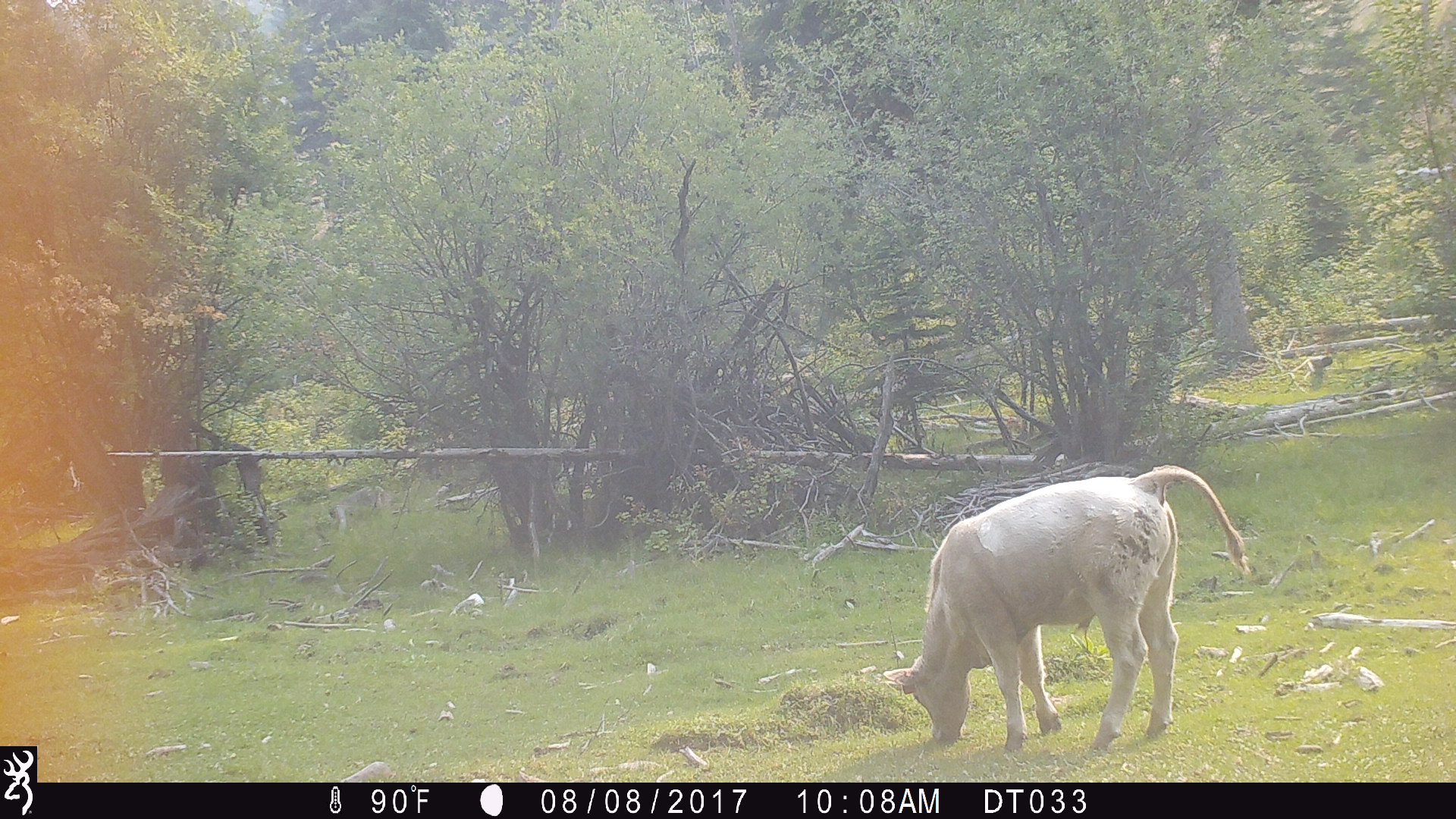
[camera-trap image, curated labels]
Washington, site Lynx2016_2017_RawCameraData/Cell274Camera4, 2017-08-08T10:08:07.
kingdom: Animalia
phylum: Chordata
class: Mammalia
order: Artiodactyla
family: Bovidae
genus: Bos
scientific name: Bos taurus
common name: domestic cattle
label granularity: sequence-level